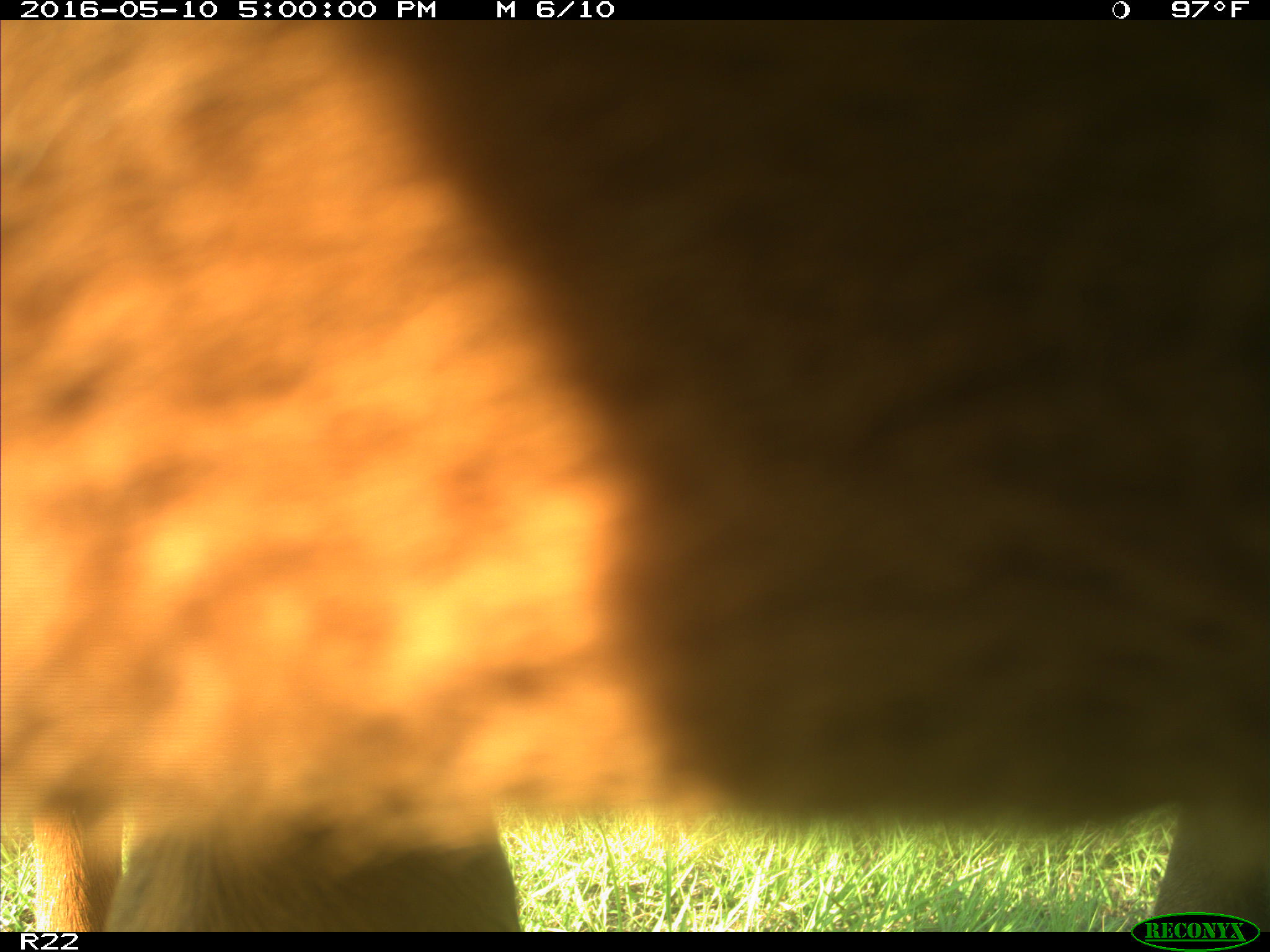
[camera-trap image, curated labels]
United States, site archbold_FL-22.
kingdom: Animalia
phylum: Chordata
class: Mammalia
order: Artiodactyla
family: Bovidae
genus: Bos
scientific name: Bos taurus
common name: domestic cow